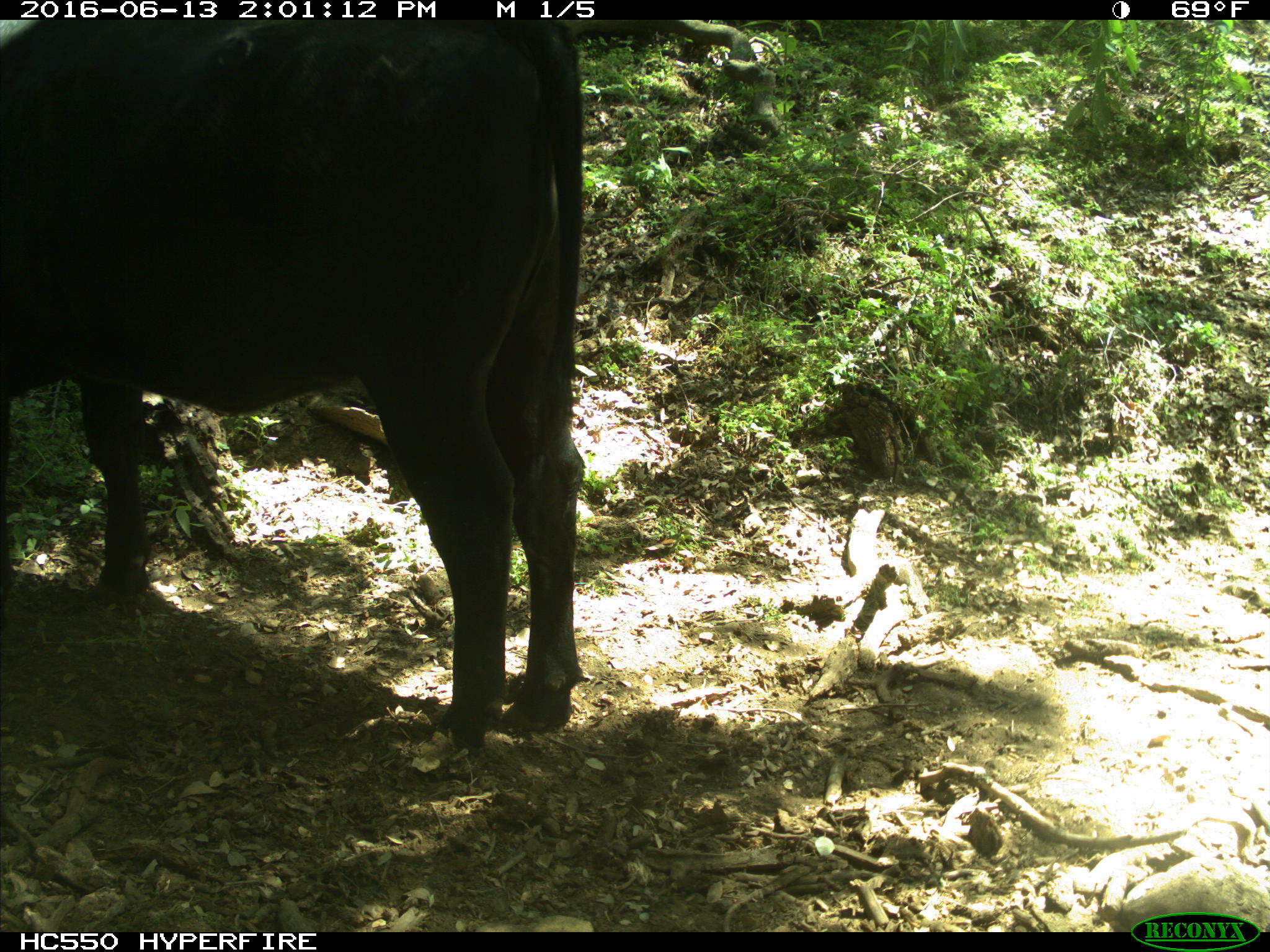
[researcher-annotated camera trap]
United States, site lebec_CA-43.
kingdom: Animalia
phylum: Chordata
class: Mammalia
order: Artiodactyla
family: Bovidae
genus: Bos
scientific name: Bos taurus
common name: domestic cow